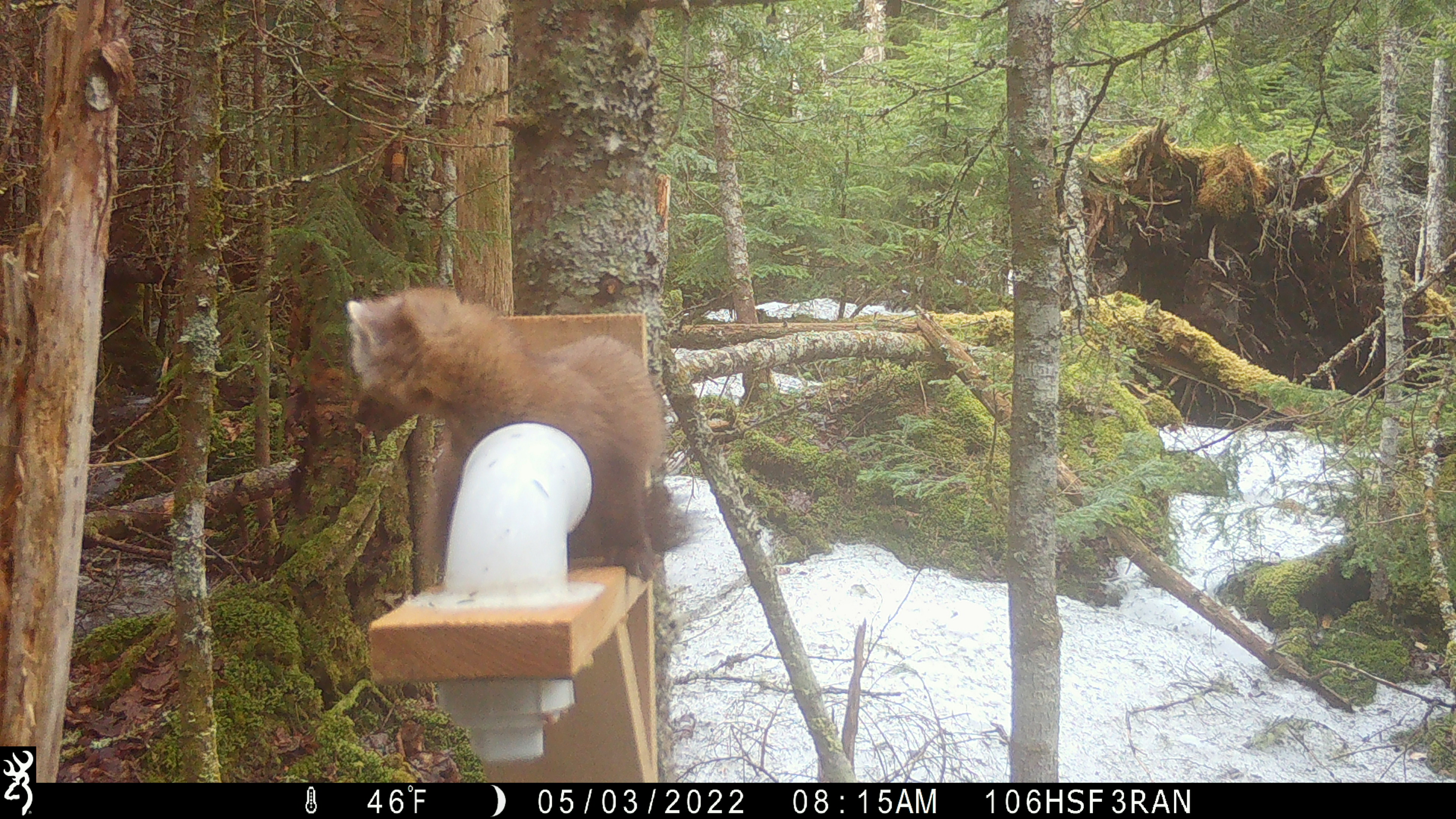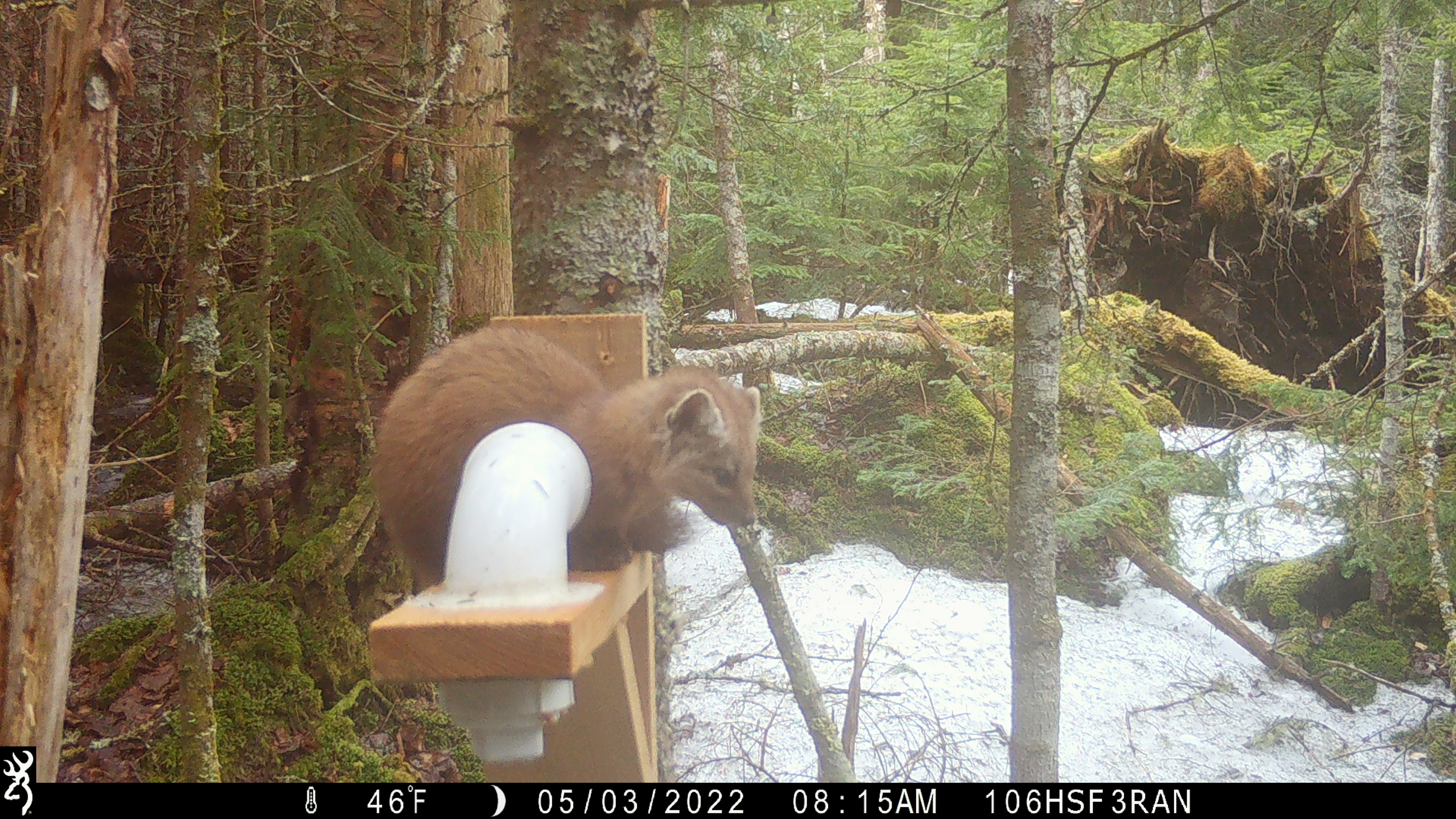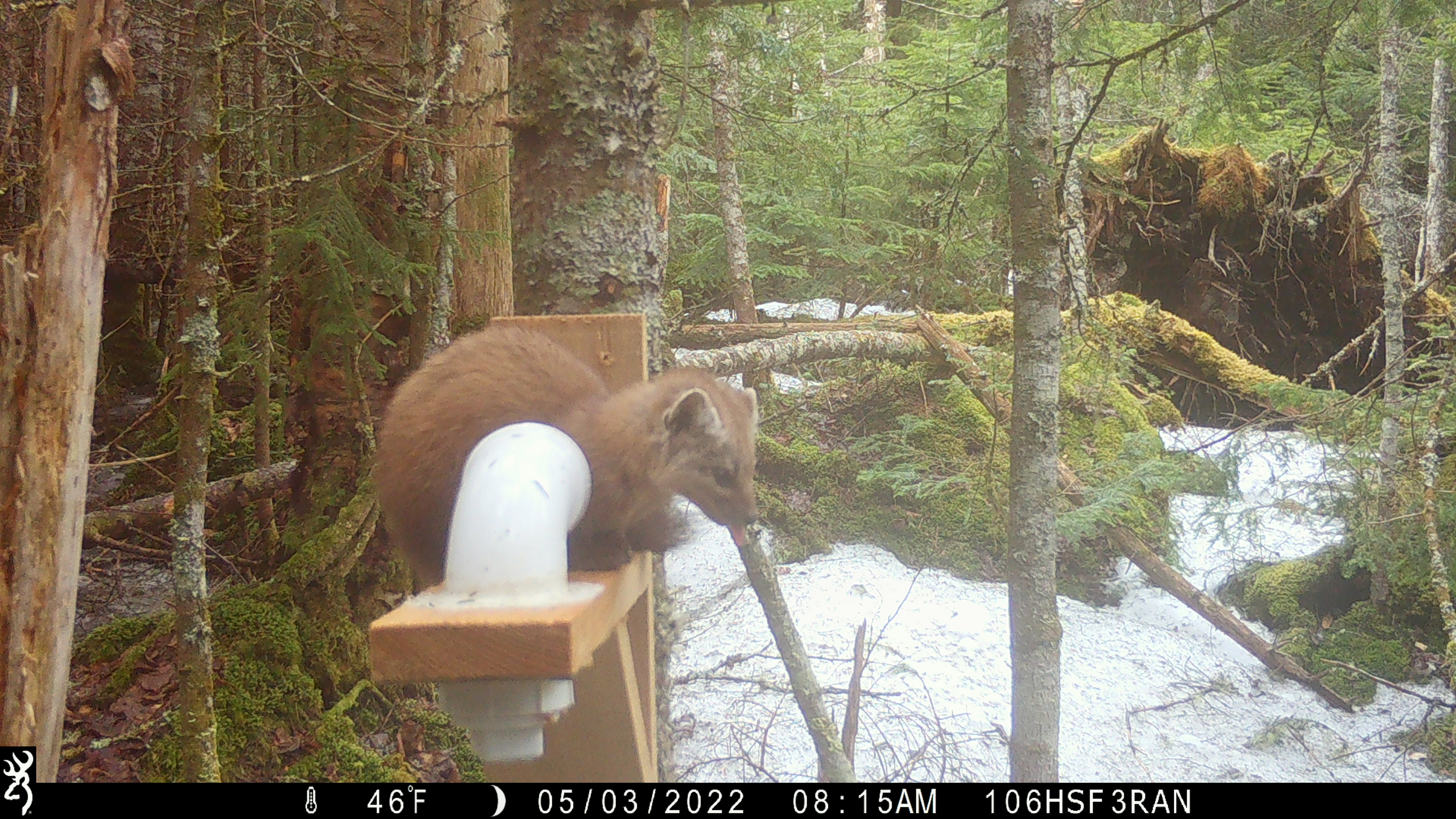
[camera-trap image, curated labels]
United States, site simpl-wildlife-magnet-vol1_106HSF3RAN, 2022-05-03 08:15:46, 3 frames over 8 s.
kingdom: Animalia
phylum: Chordata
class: Mammalia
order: Carnivora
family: Mustelidae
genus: Martes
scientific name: Martes americana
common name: american marten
American marten (Martes americana).